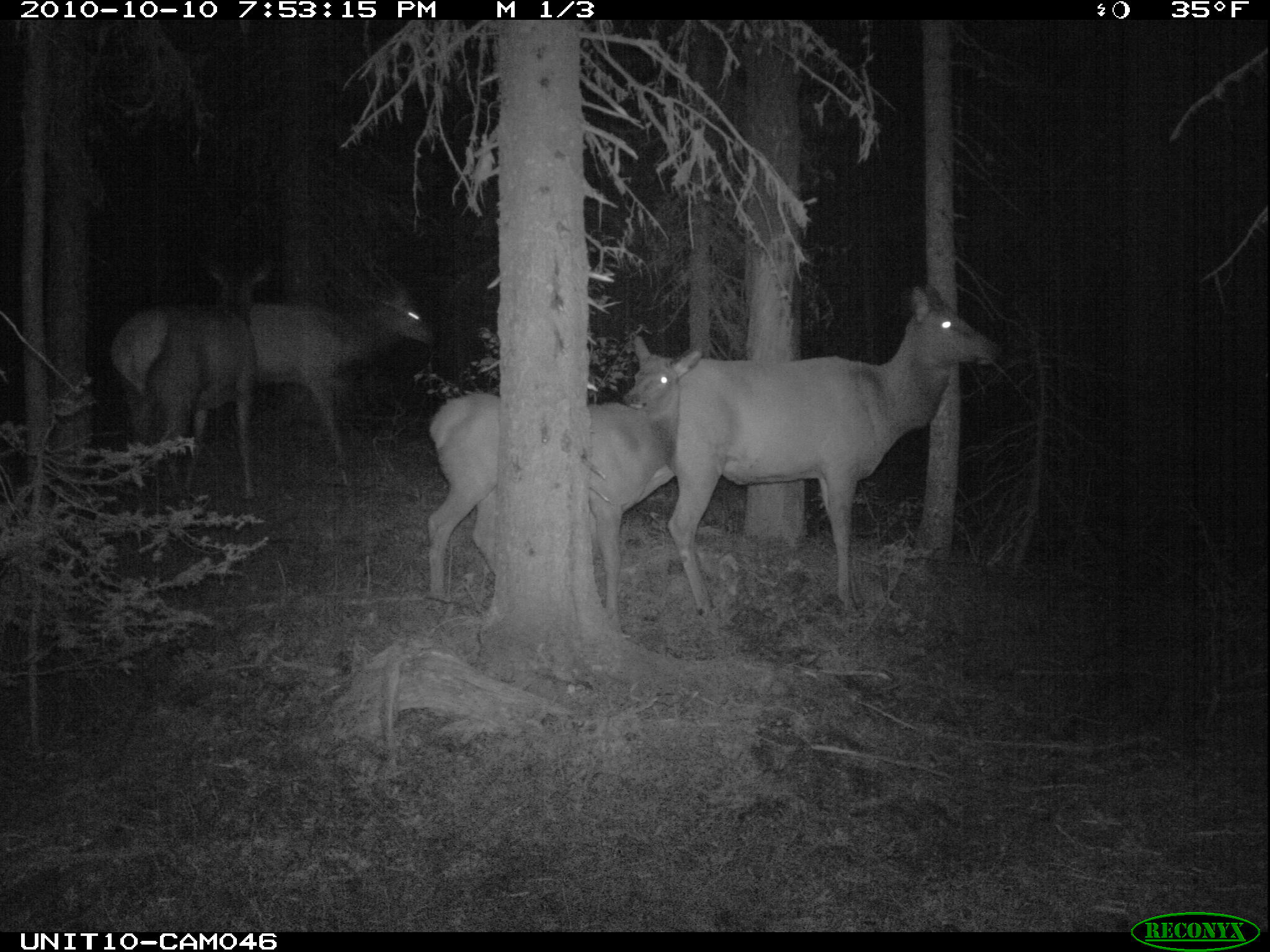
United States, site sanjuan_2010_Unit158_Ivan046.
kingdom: Animalia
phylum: Chordata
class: Mammalia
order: Artiodactyla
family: Cervidae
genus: Cervus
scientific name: Cervus elaphus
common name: red deer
Cervus elaphus (red deer).